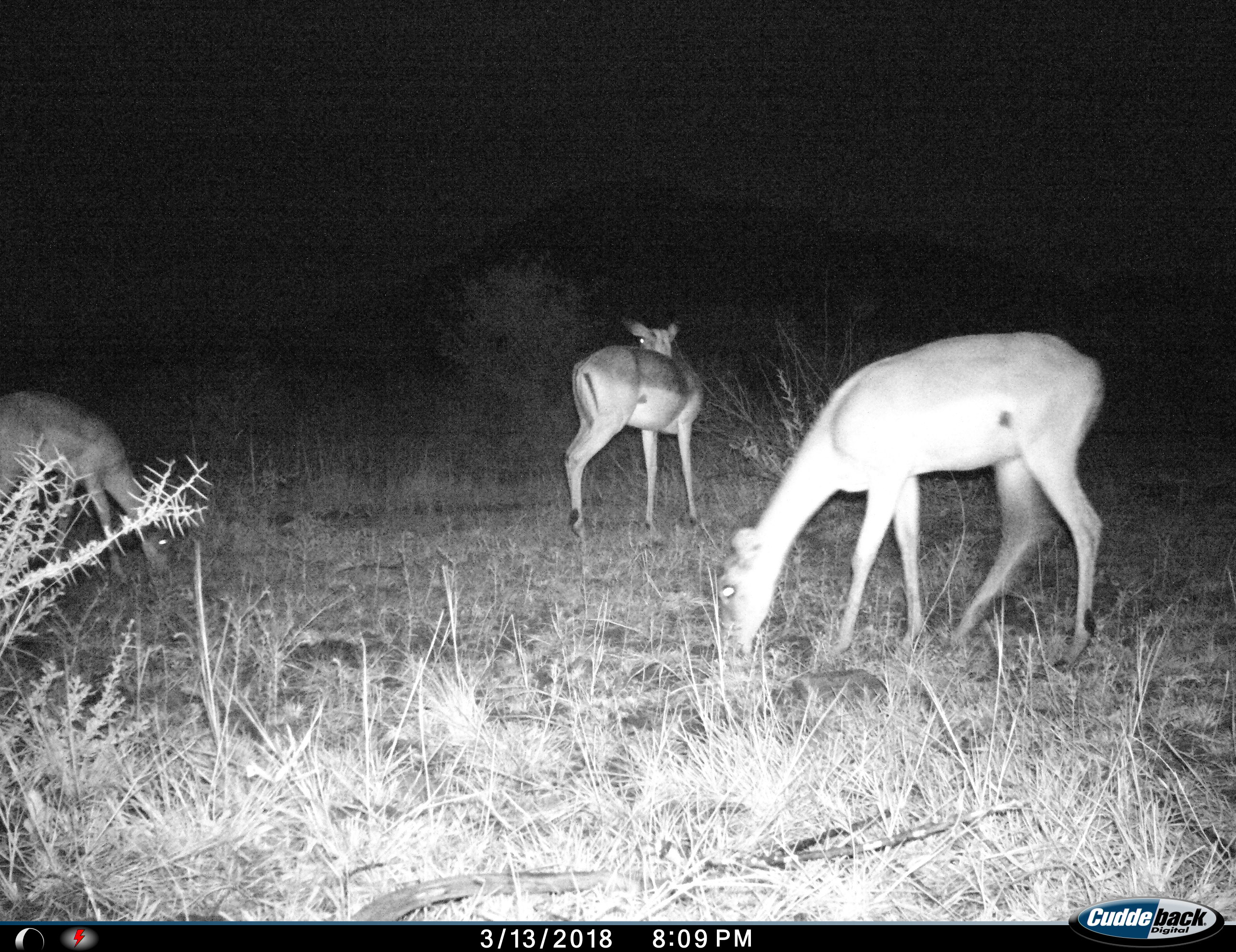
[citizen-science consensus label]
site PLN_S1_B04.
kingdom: Animalia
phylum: Chordata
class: Mammalia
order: Artiodactyla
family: Bovidae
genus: Aepyceros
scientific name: Aepyceros melampus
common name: impala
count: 3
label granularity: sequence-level